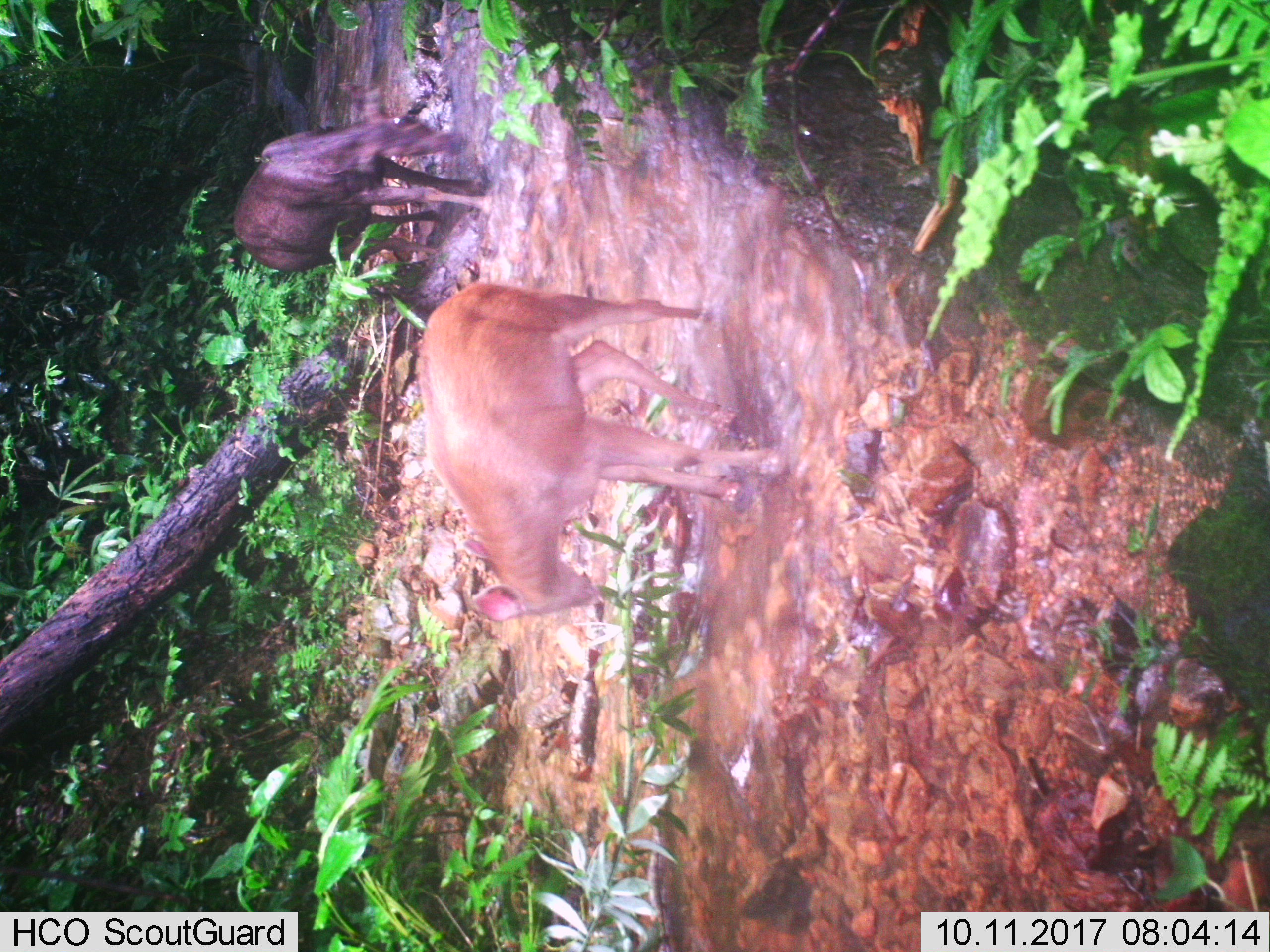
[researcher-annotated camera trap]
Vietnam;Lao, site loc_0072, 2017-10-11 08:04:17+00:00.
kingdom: Animalia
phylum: Chordata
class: Mammalia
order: Artiodactyla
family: Cervidae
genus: Rusa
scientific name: Rusa unicolor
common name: sambar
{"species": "sambar (Rusa unicolor)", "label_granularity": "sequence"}